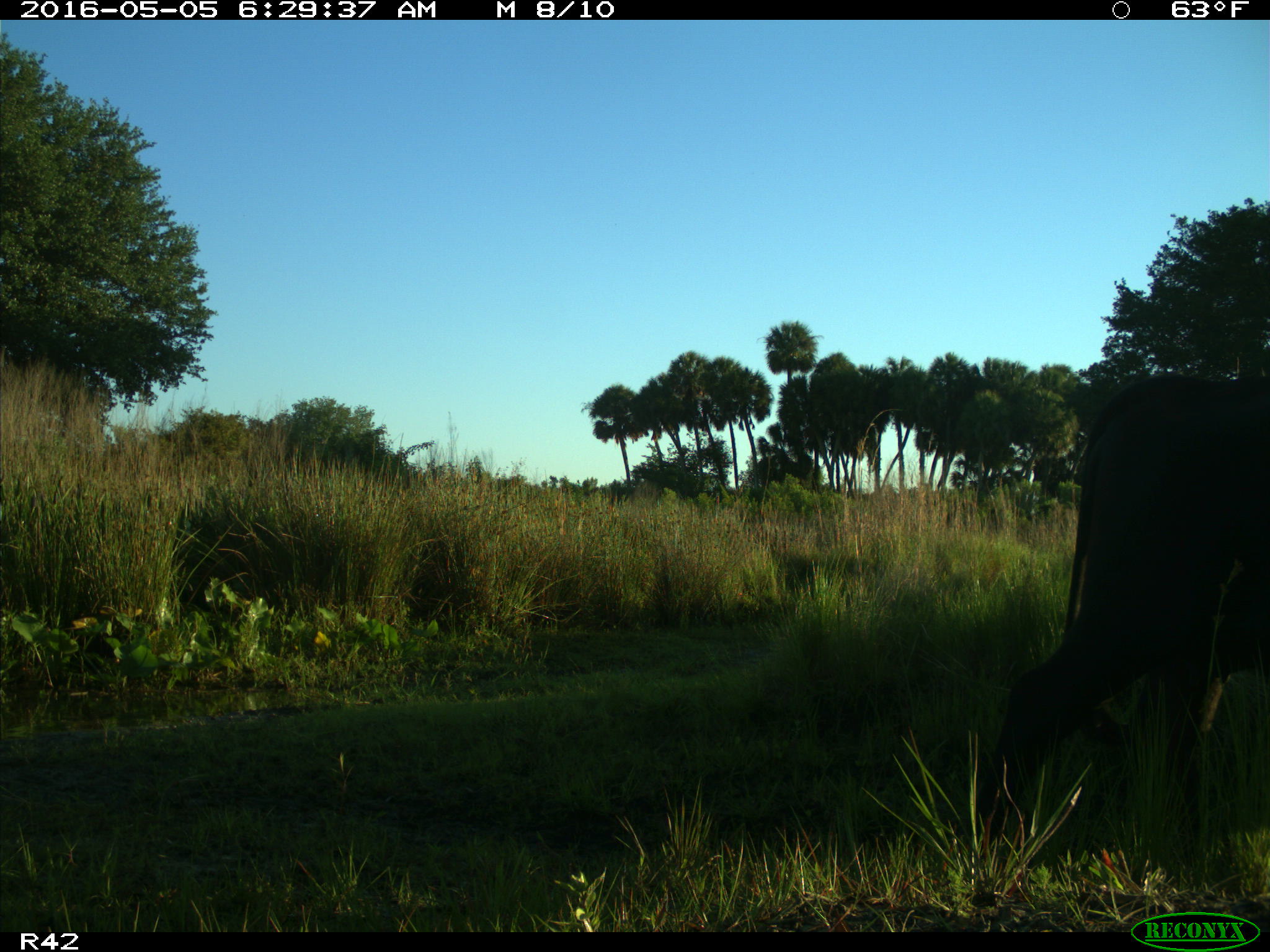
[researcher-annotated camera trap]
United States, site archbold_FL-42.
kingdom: Animalia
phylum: Chordata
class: Mammalia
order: Artiodactyla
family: Bovidae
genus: Bos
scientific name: Bos taurus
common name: domestic cow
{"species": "Bos taurus (domestic cow)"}